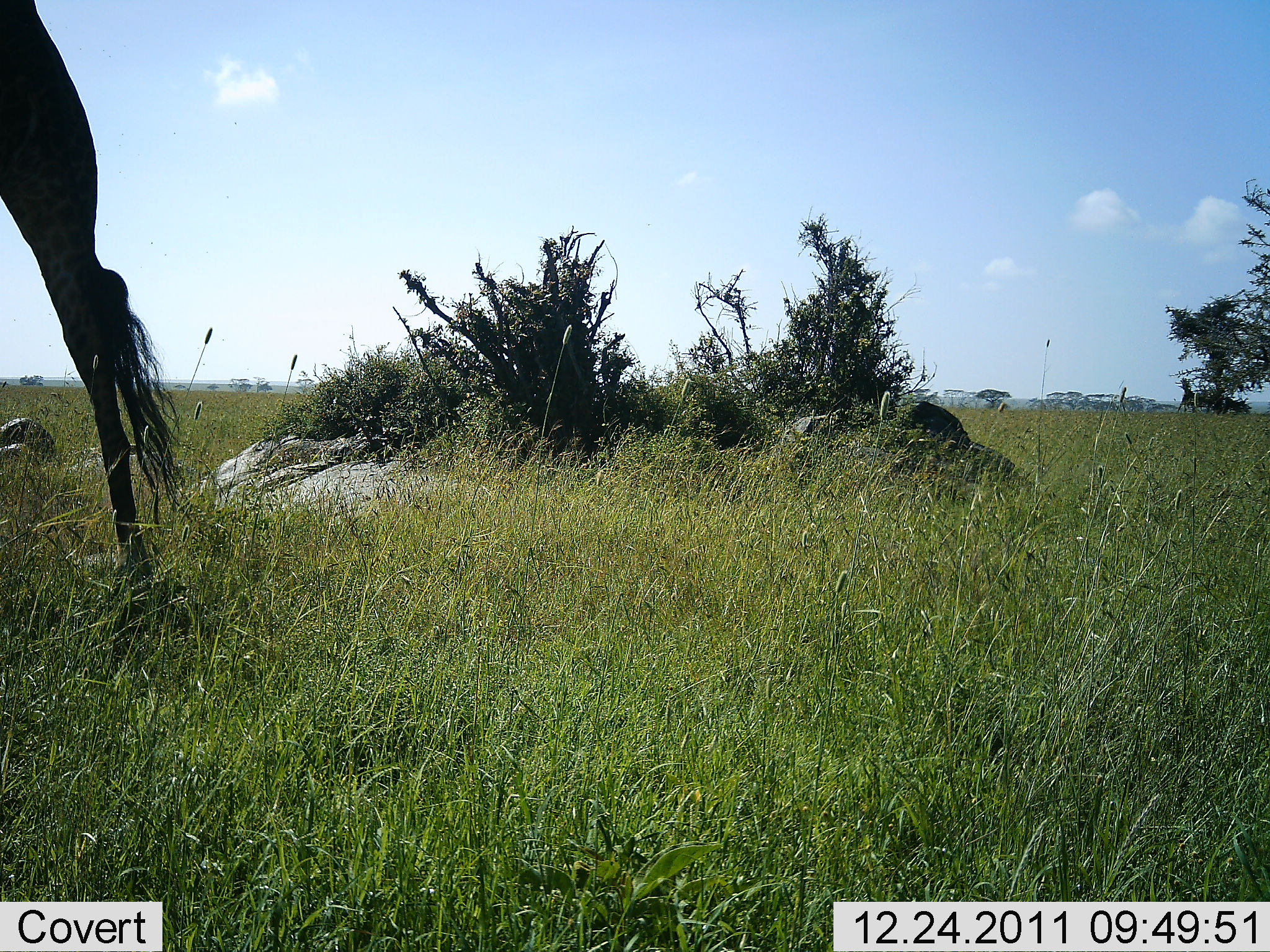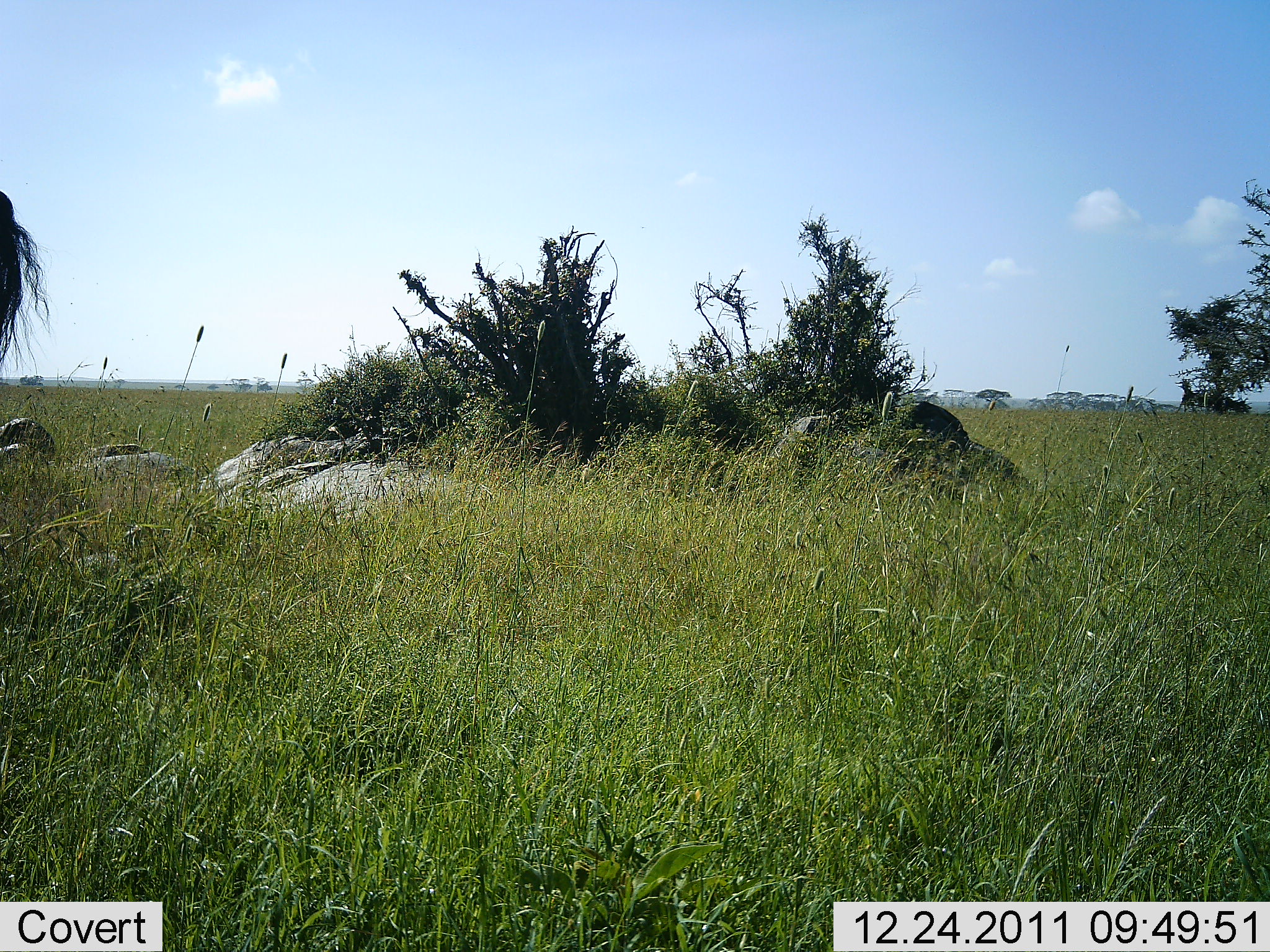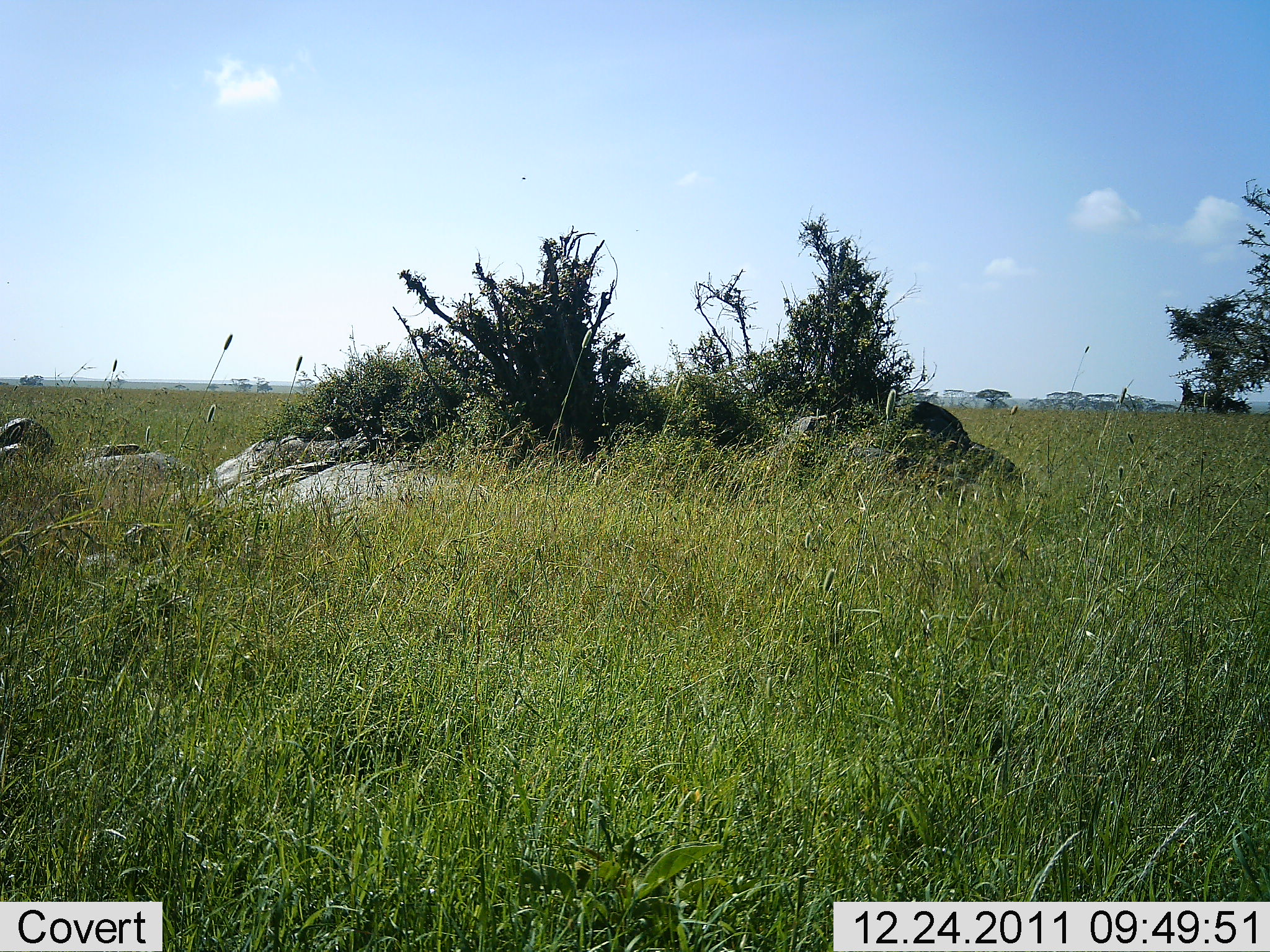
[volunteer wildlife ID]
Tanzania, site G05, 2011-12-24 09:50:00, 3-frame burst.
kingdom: Animalia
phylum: Chordata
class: Mammalia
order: Artiodactyla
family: Giraffidae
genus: Giraffa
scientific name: Giraffa camelopardalis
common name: giraffe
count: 1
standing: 17%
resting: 0%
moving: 83%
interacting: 0%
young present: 0%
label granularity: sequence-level